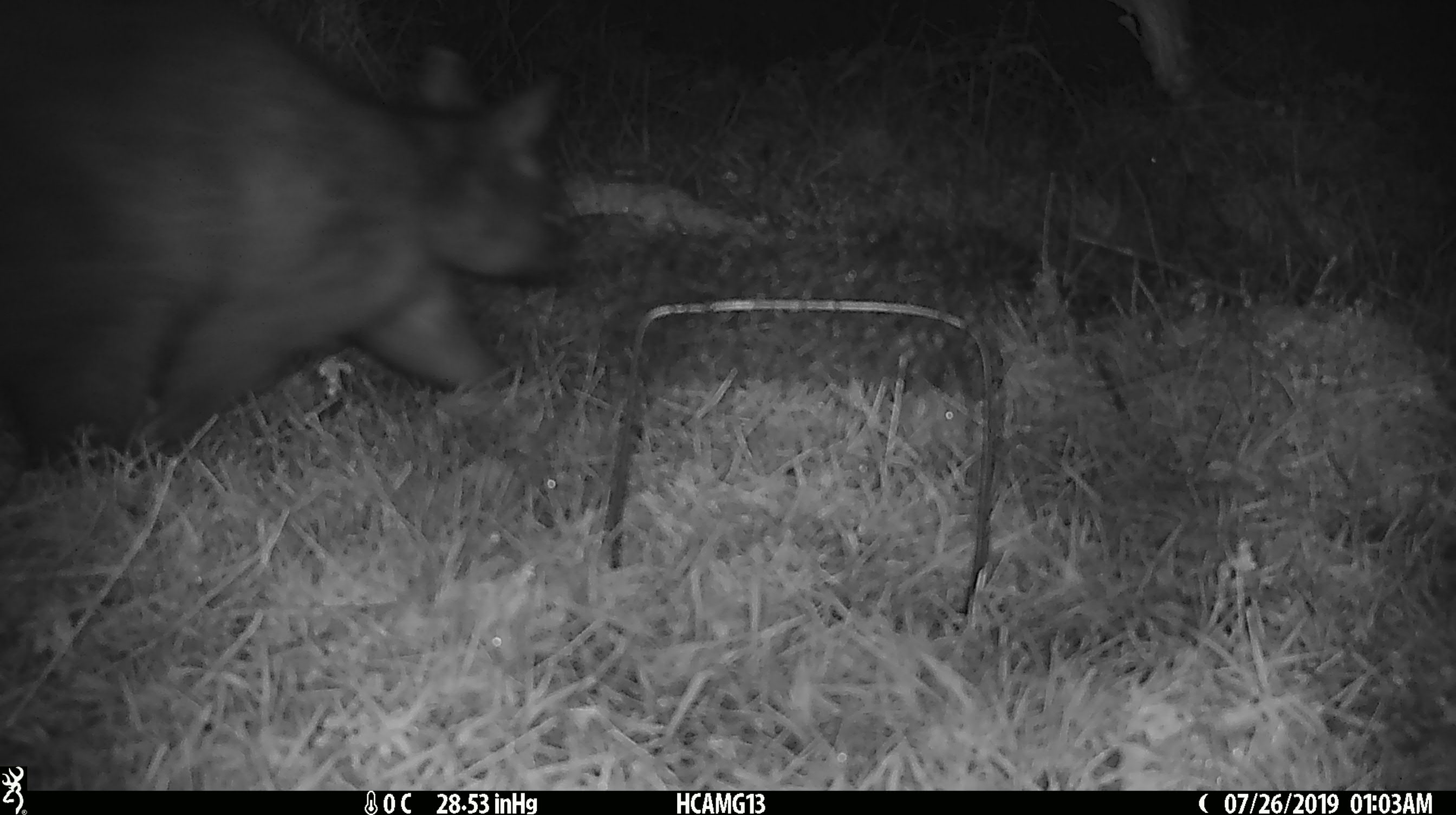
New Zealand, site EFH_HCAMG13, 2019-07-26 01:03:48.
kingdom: Animalia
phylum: Chordata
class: Mammalia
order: Diprotodontia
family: Phalangeridae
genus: Trichosurus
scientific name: Trichosurus vulpecula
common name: common brushtail possum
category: possum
Possum (common brushtail possum) (Trichosurus vulpecula).